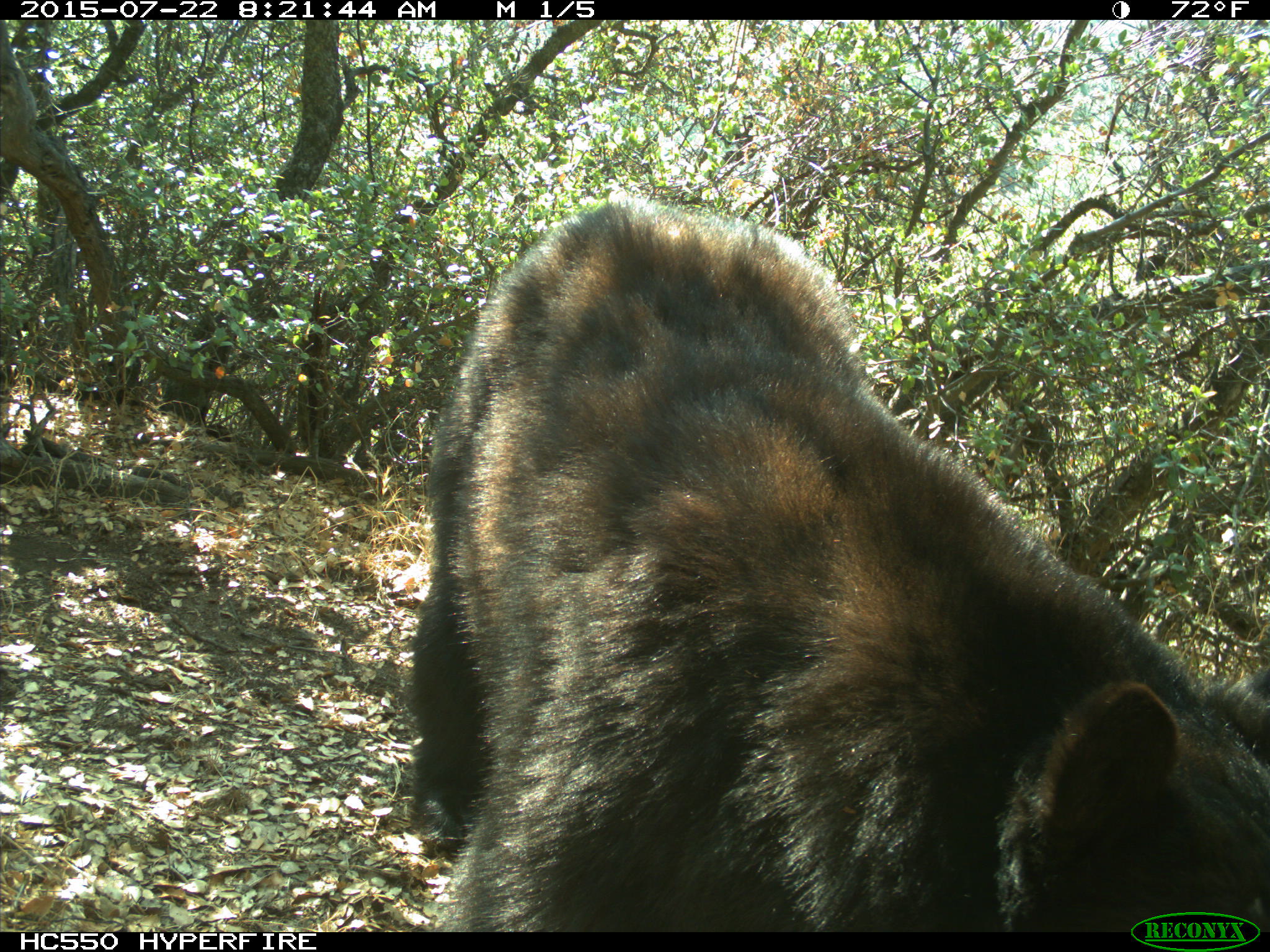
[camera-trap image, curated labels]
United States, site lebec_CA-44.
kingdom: Animalia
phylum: Chordata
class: Mammalia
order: Carnivora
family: Ursidae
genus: Ursus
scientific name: Ursus americanus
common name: american black bear